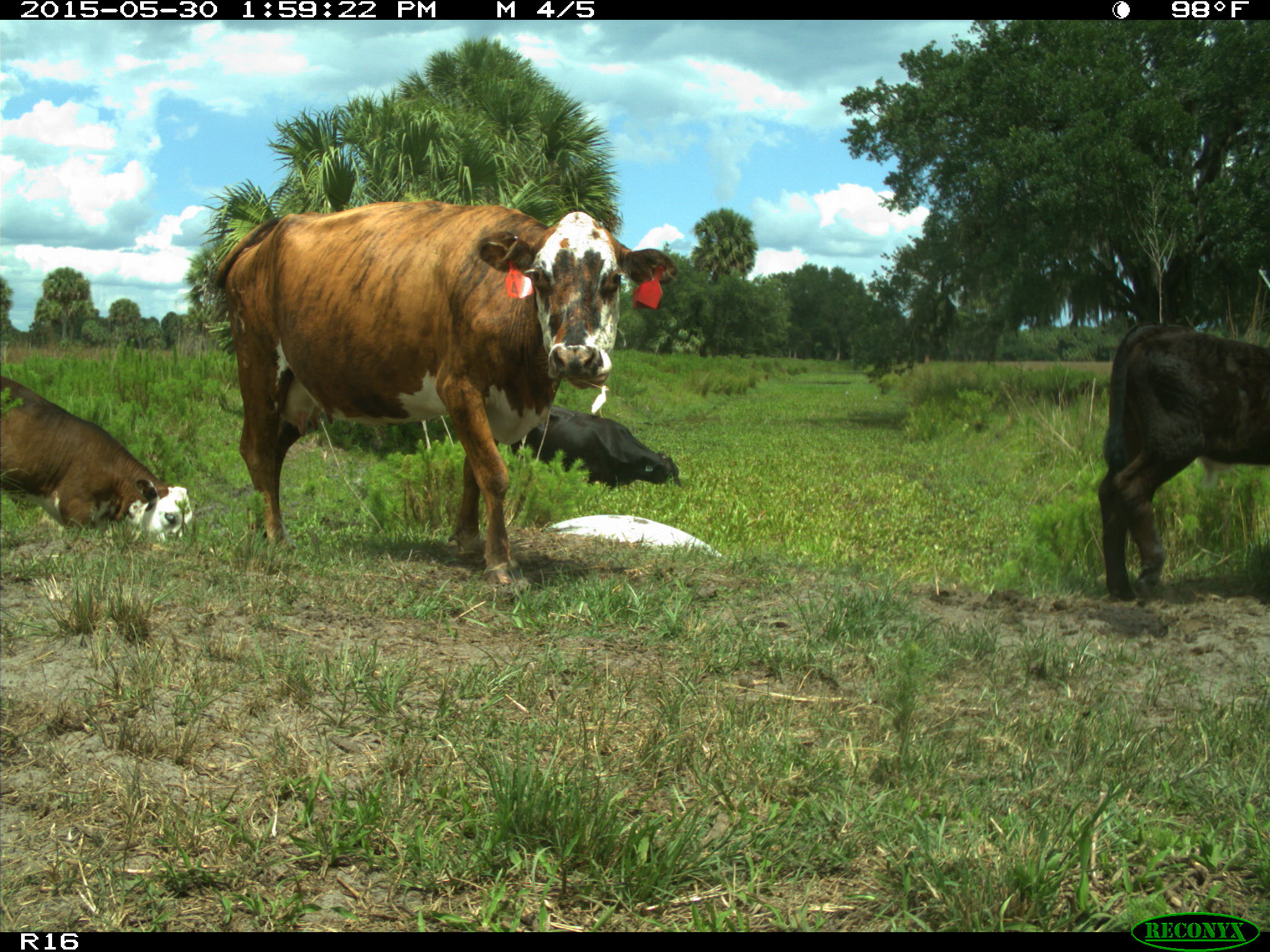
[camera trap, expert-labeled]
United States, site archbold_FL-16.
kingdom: Animalia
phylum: Chordata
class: Mammalia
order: Artiodactyla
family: Bovidae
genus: Bos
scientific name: Bos taurus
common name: domestic cow